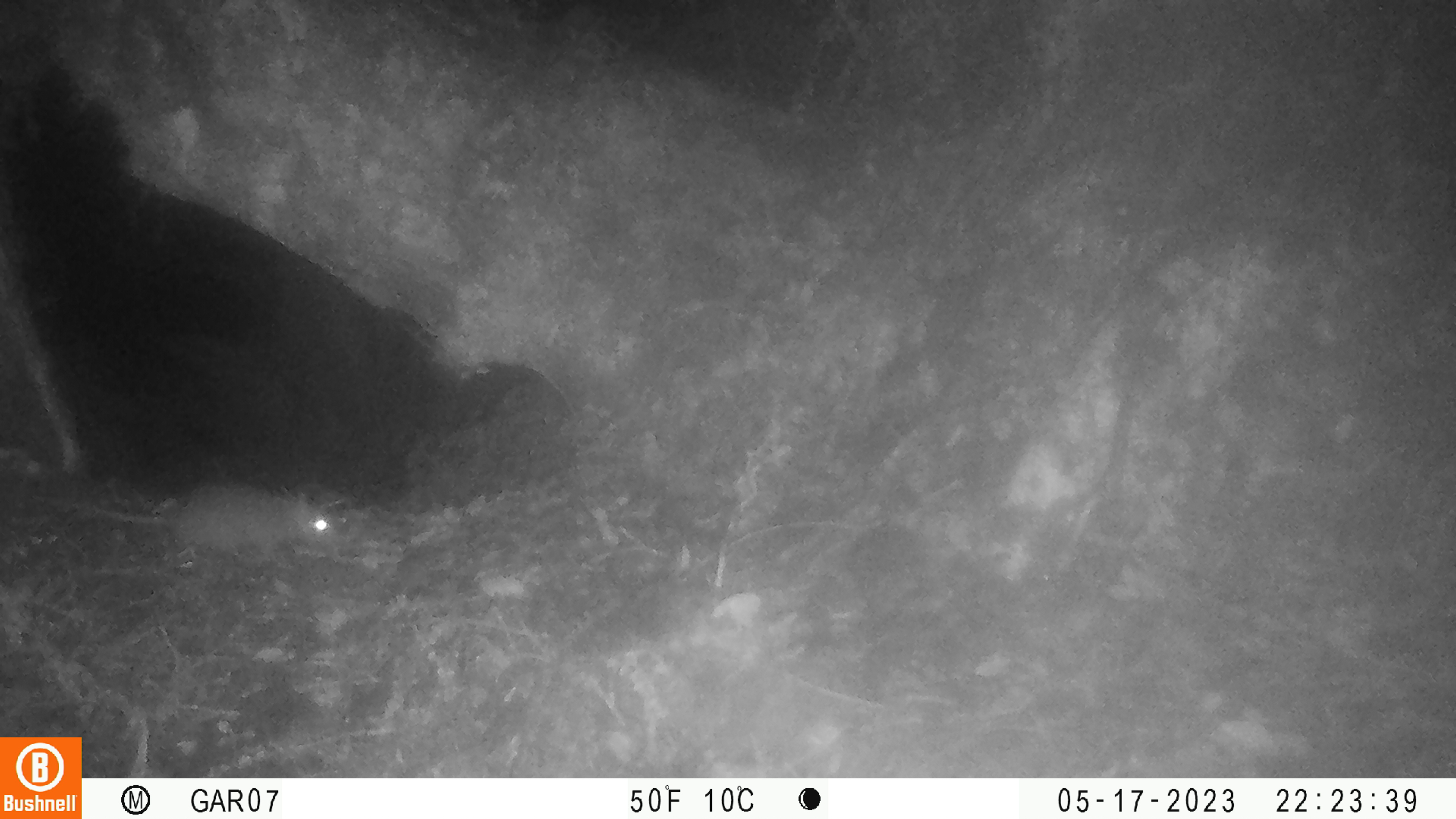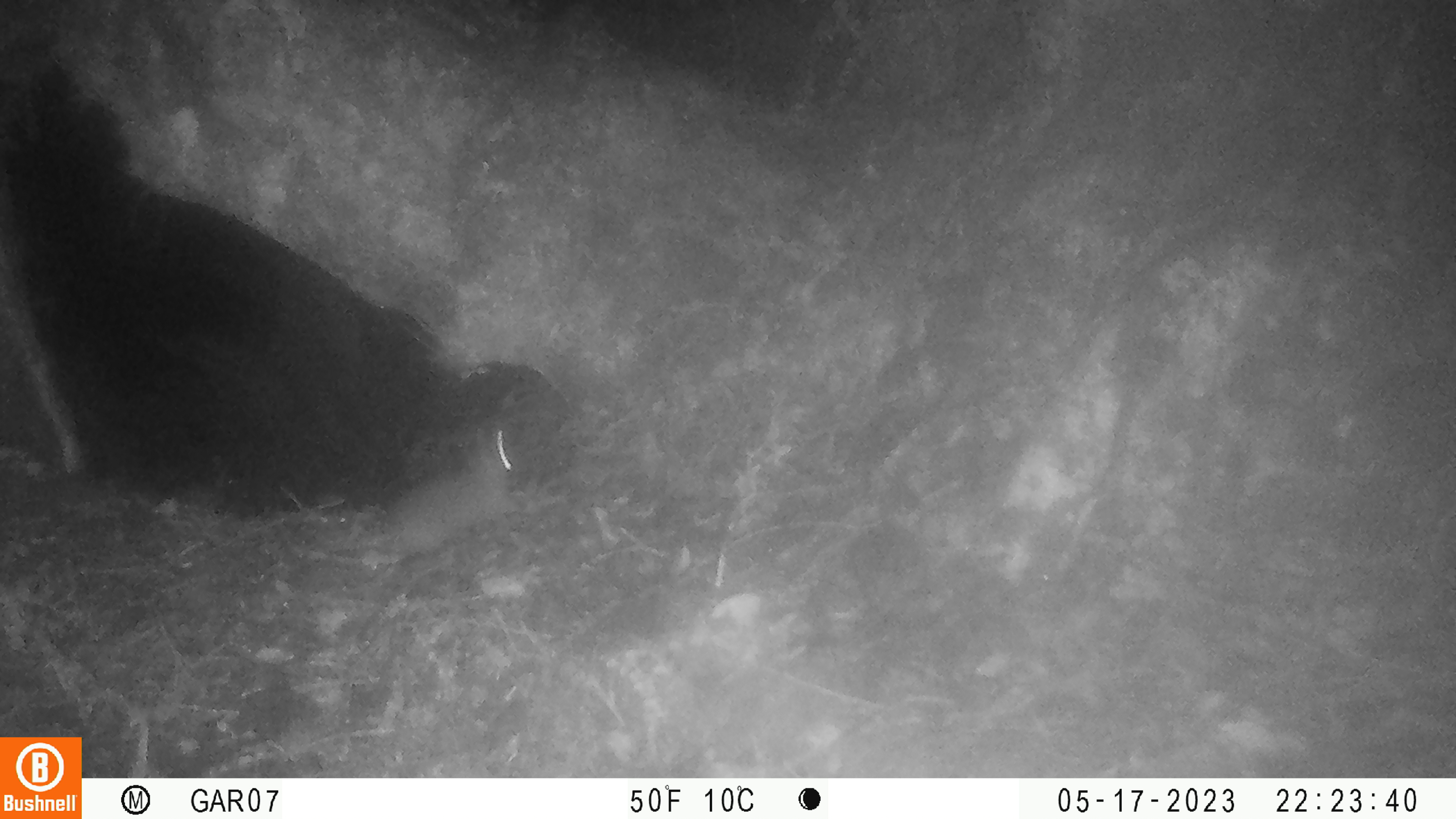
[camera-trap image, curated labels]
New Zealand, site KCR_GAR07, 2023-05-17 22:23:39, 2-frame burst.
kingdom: Animalia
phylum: Chordata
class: Mammalia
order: Rodentia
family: Muridae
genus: Rattus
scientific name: Rattus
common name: rat